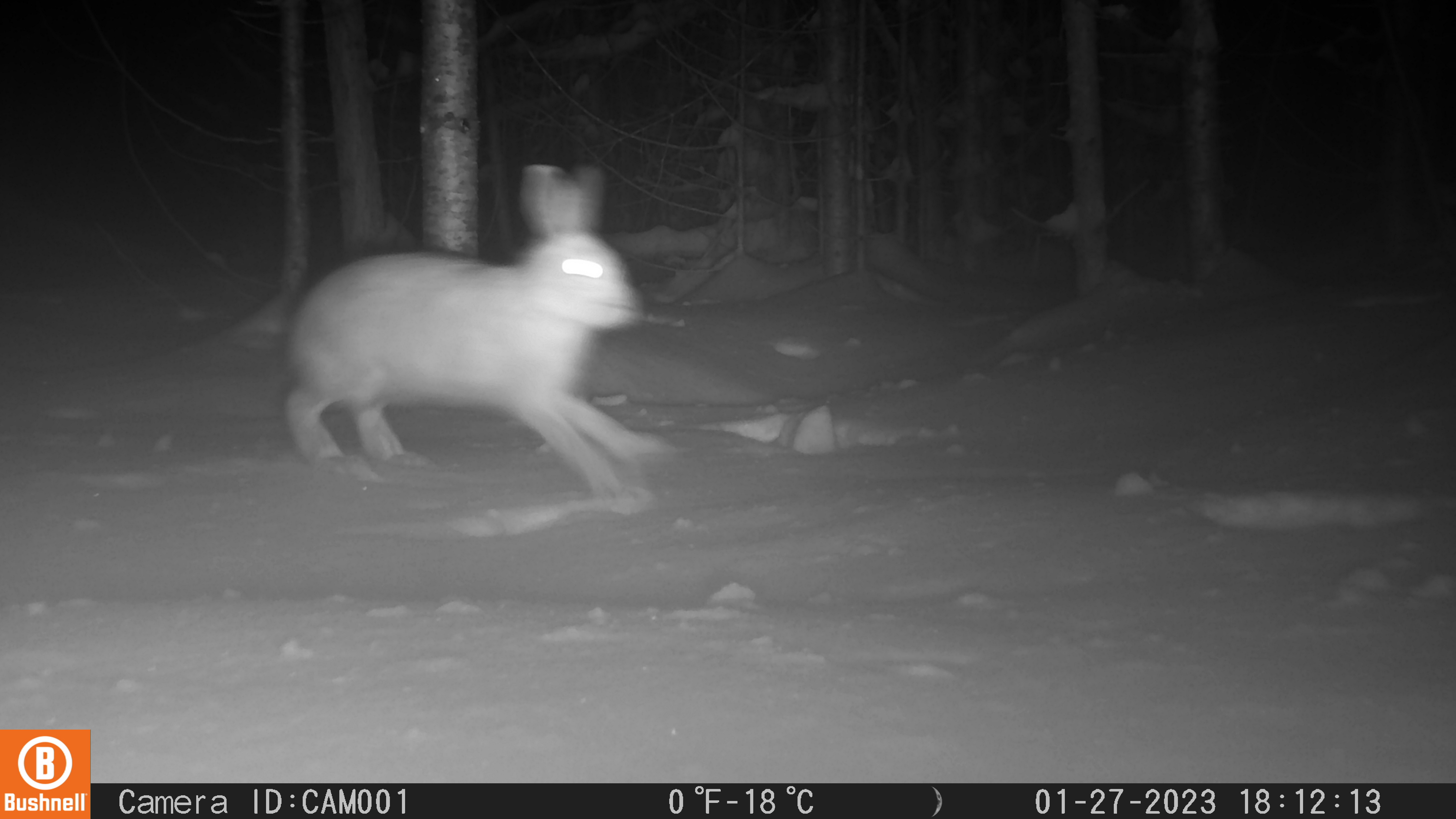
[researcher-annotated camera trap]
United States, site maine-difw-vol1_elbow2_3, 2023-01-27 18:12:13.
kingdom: Animalia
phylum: Chordata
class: Mammalia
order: Lagomorpha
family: Leporidae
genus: Lepus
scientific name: Lepus americanus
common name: snowshoe hare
Snowshoe hare (Lepus americanus).